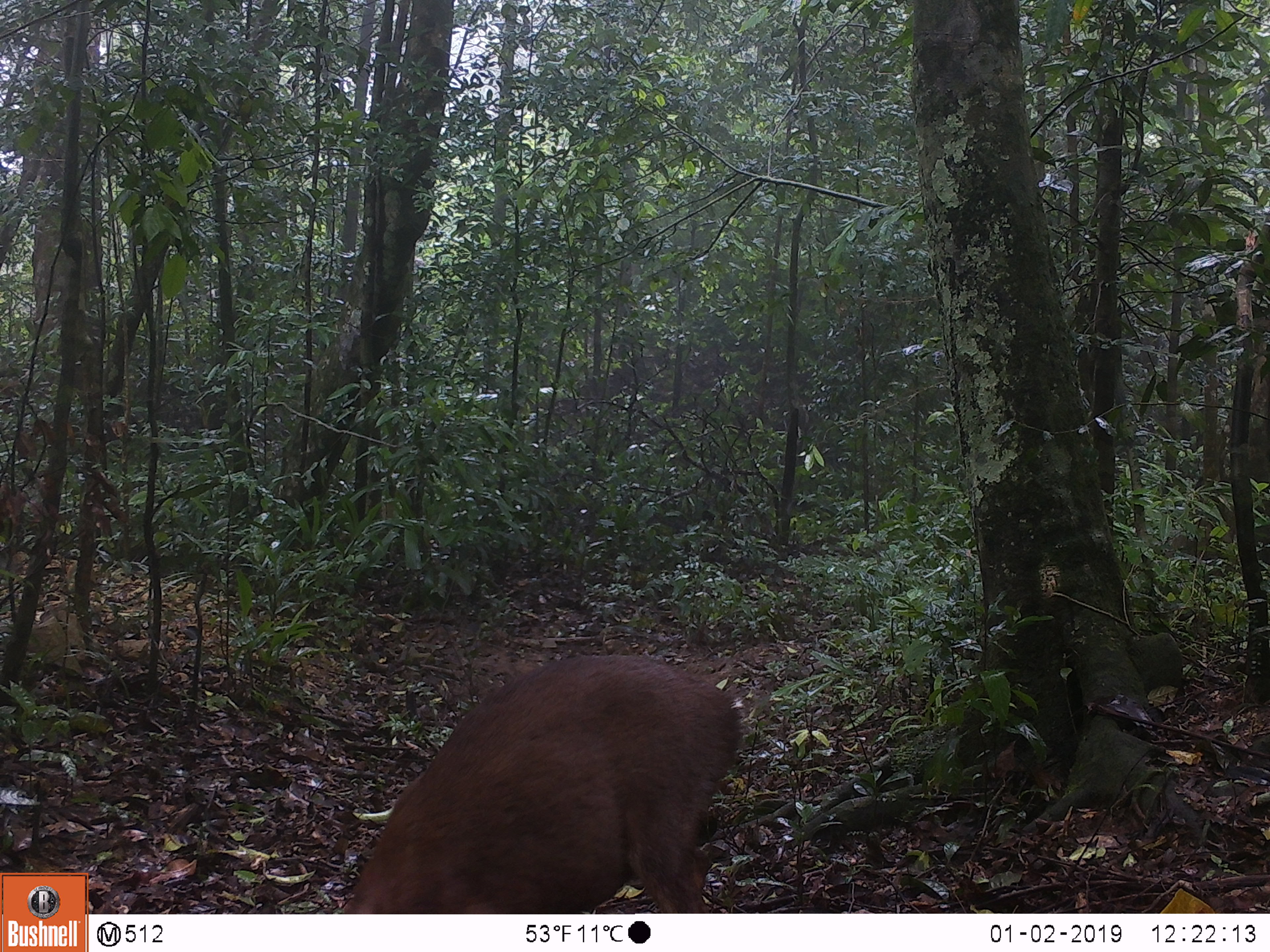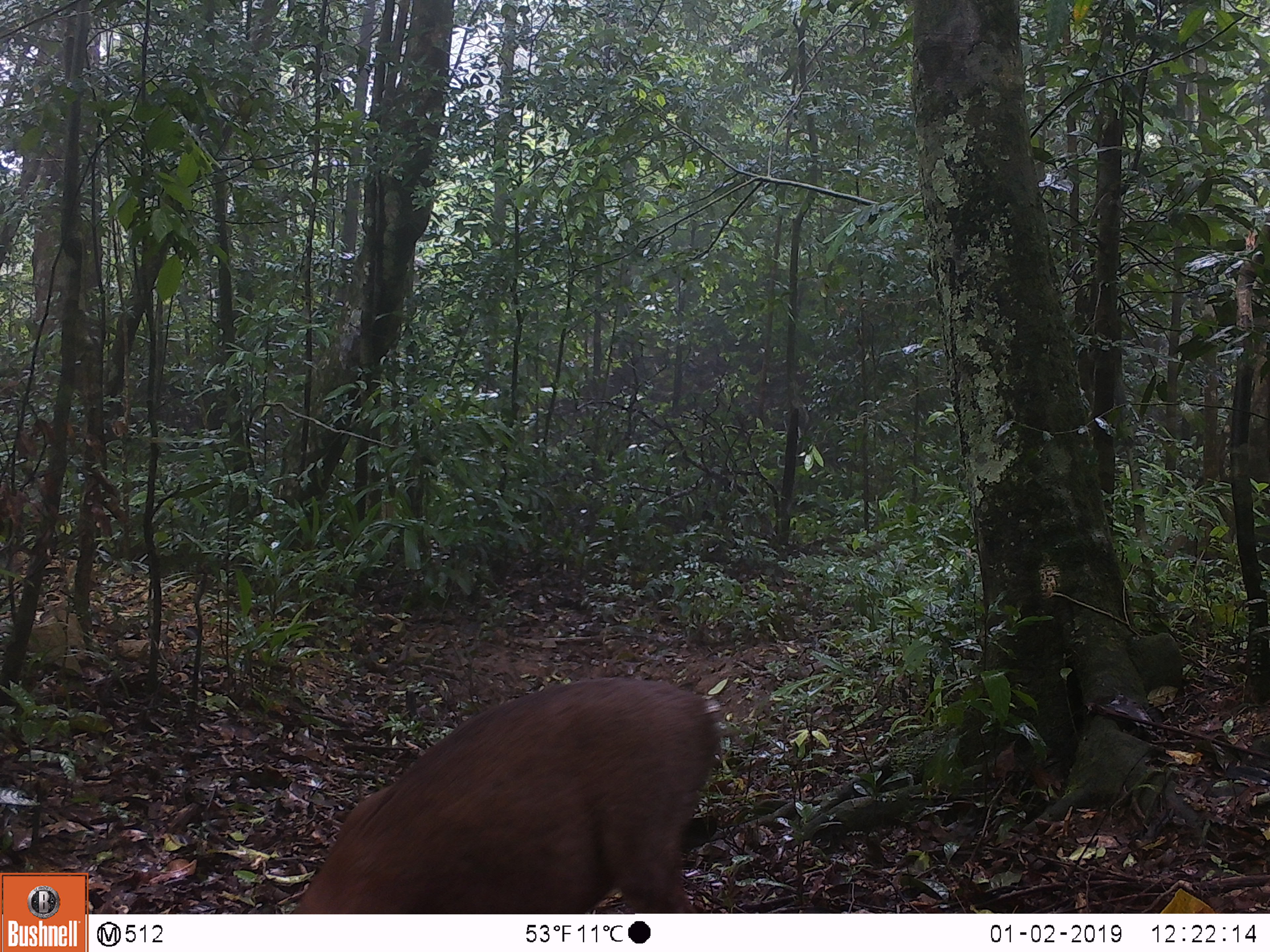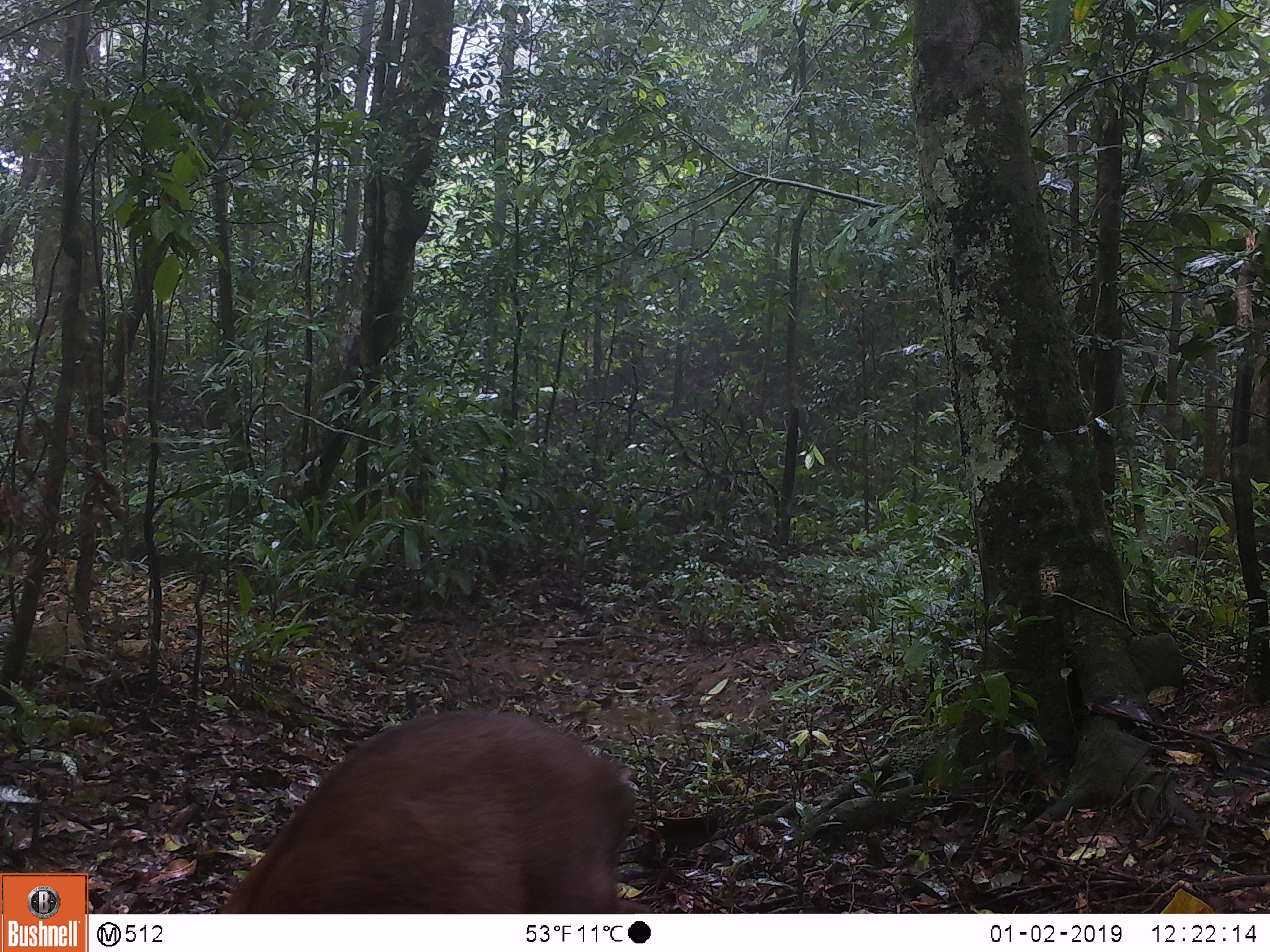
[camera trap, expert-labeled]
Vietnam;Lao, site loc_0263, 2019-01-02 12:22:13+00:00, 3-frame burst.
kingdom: Animalia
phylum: Chordata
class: Mammalia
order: Artiodactyla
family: Cervidae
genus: Muntiacus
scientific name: Muntiacus rooseveltorum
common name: roosevelt's muntjac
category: roosevelts muntjac group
Roosevelts muntjac group (roosevelt's muntjac) (Muntiacus rooseveltorum). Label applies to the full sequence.